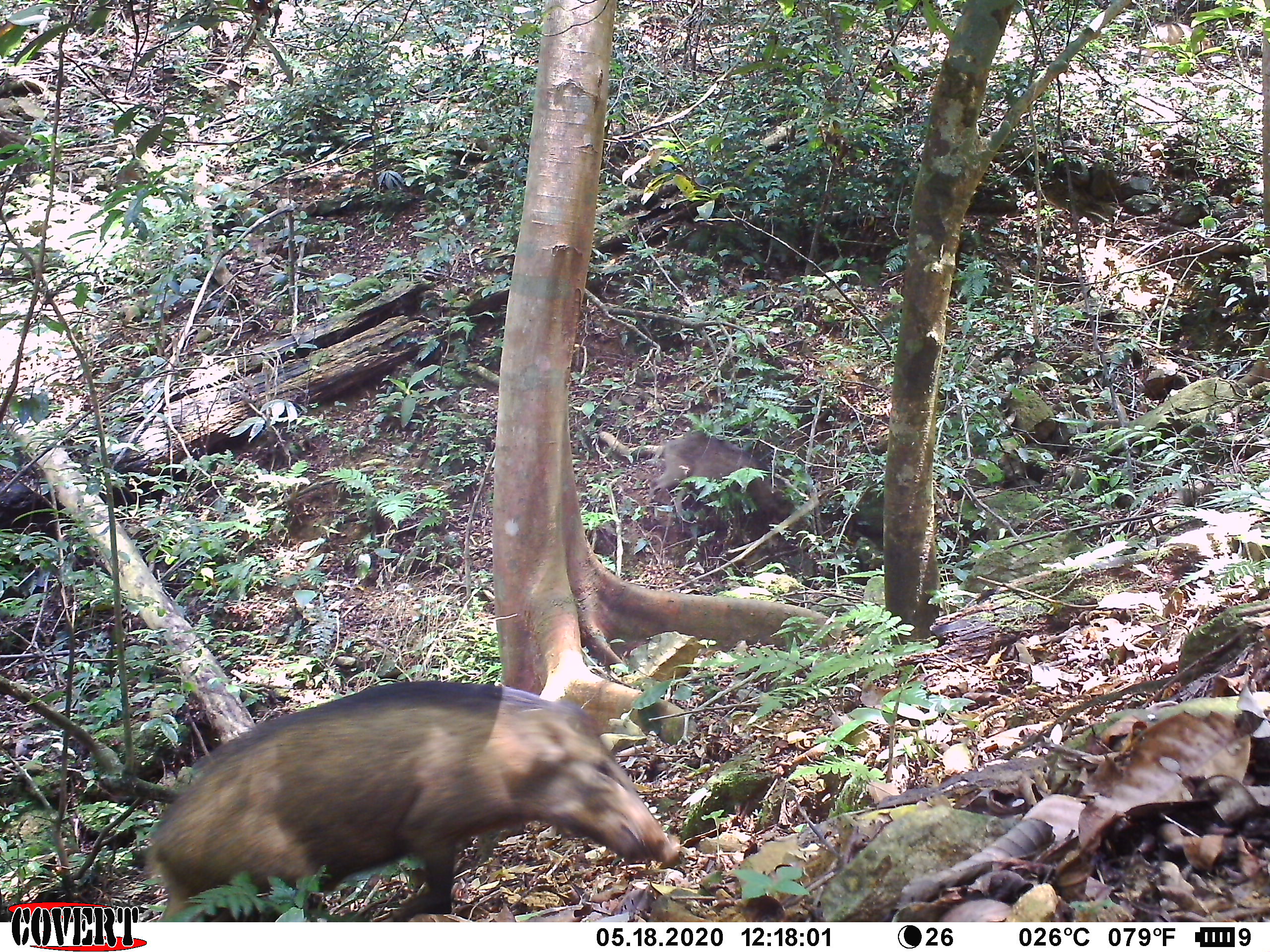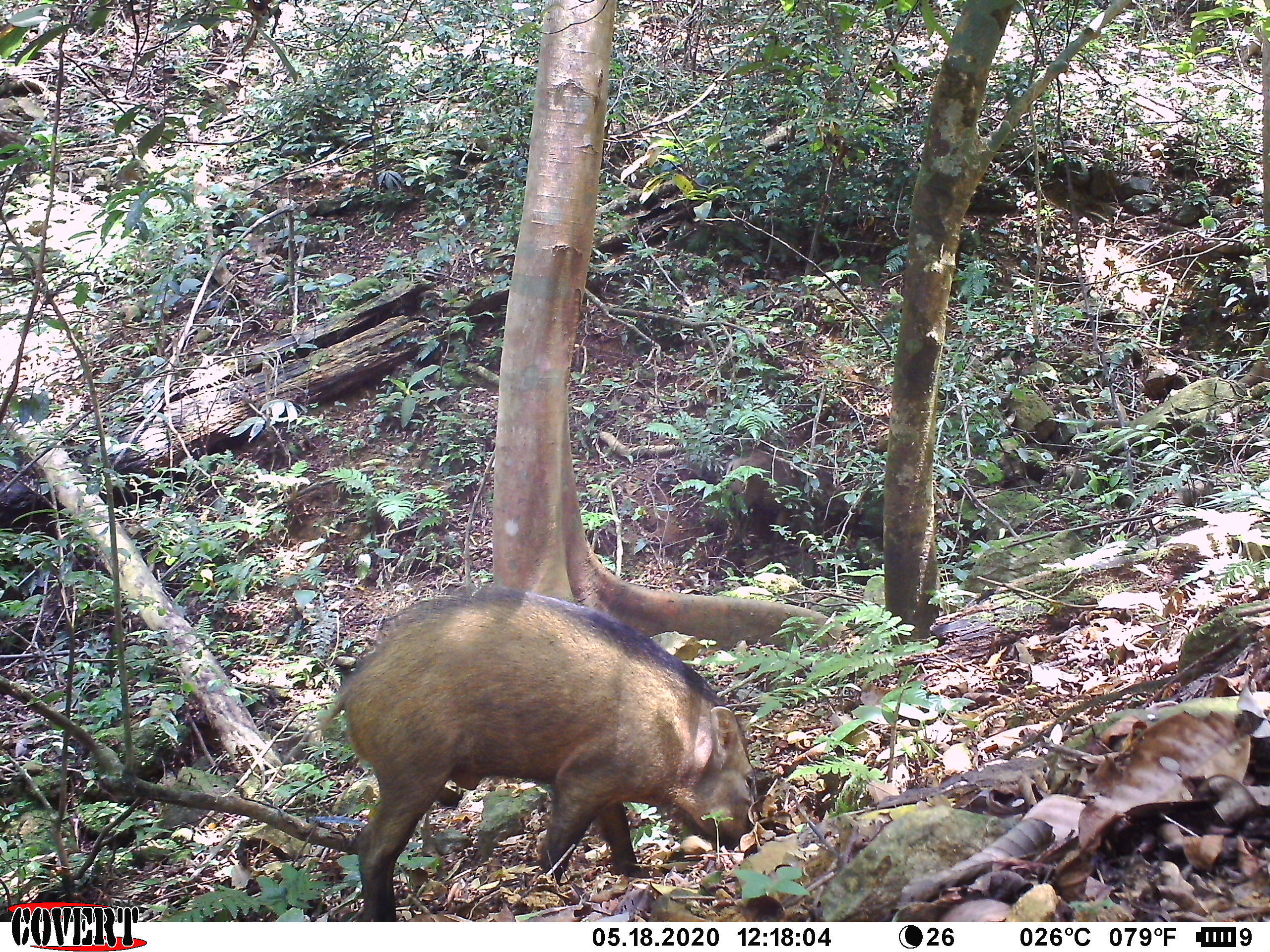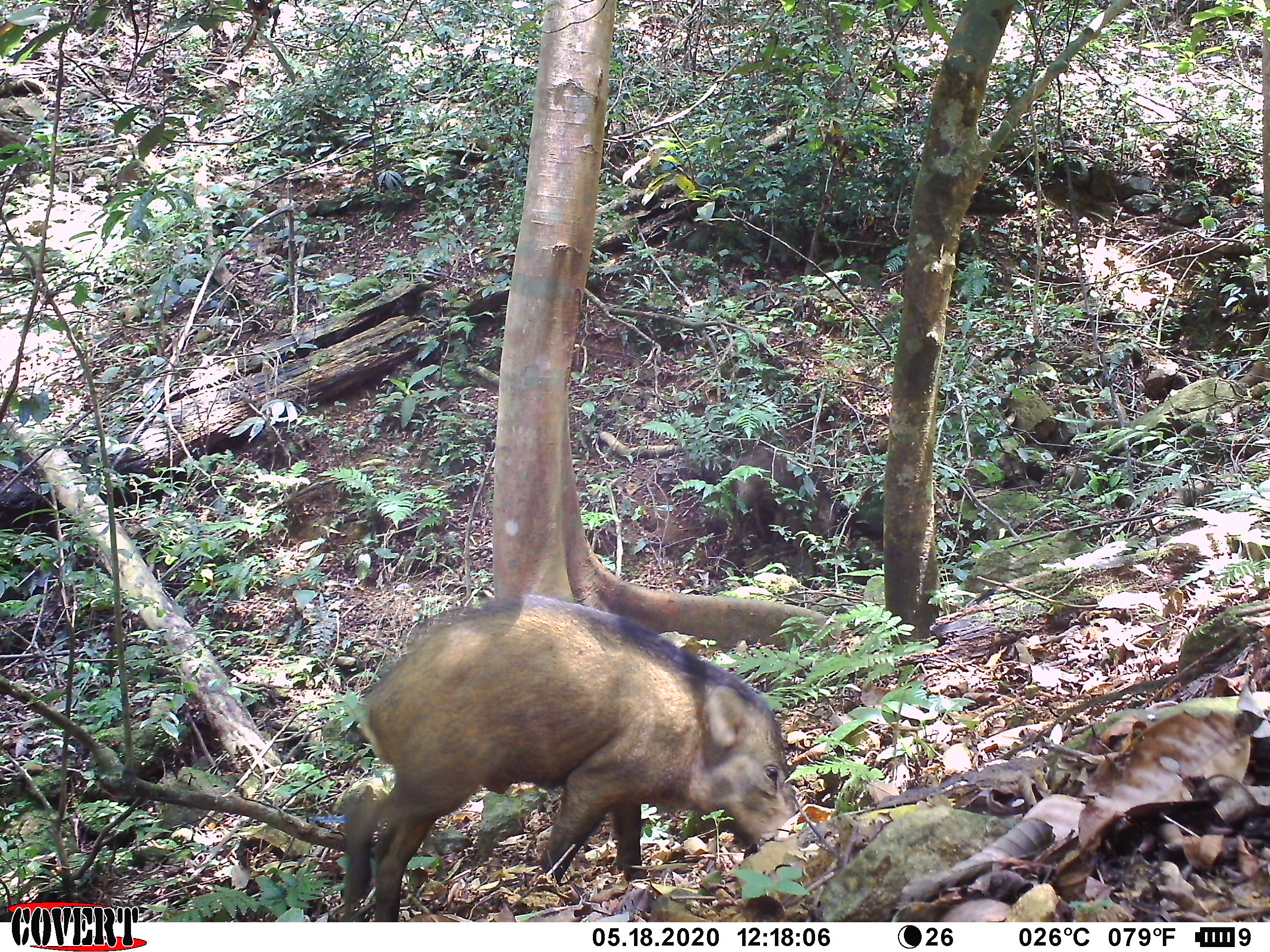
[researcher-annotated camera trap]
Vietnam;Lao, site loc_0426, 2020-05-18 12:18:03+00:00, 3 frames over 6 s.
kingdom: Animalia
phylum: Chordata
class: Mammalia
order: Artiodactyla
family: Suidae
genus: Sus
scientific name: Sus scrofa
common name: eurasian wild pig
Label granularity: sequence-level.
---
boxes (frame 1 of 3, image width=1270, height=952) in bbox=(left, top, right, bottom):
eurasian wild pig: bbox=(142, 680, 678, 921); bbox=(645, 433, 809, 531)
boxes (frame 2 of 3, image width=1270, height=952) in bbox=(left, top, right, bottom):
eurasian wild pig: bbox=(320, 583, 761, 922); bbox=(716, 449, 856, 547)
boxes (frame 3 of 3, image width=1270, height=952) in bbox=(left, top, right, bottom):
eurasian wild pig: bbox=(340, 592, 798, 923); bbox=(717, 446, 847, 558)